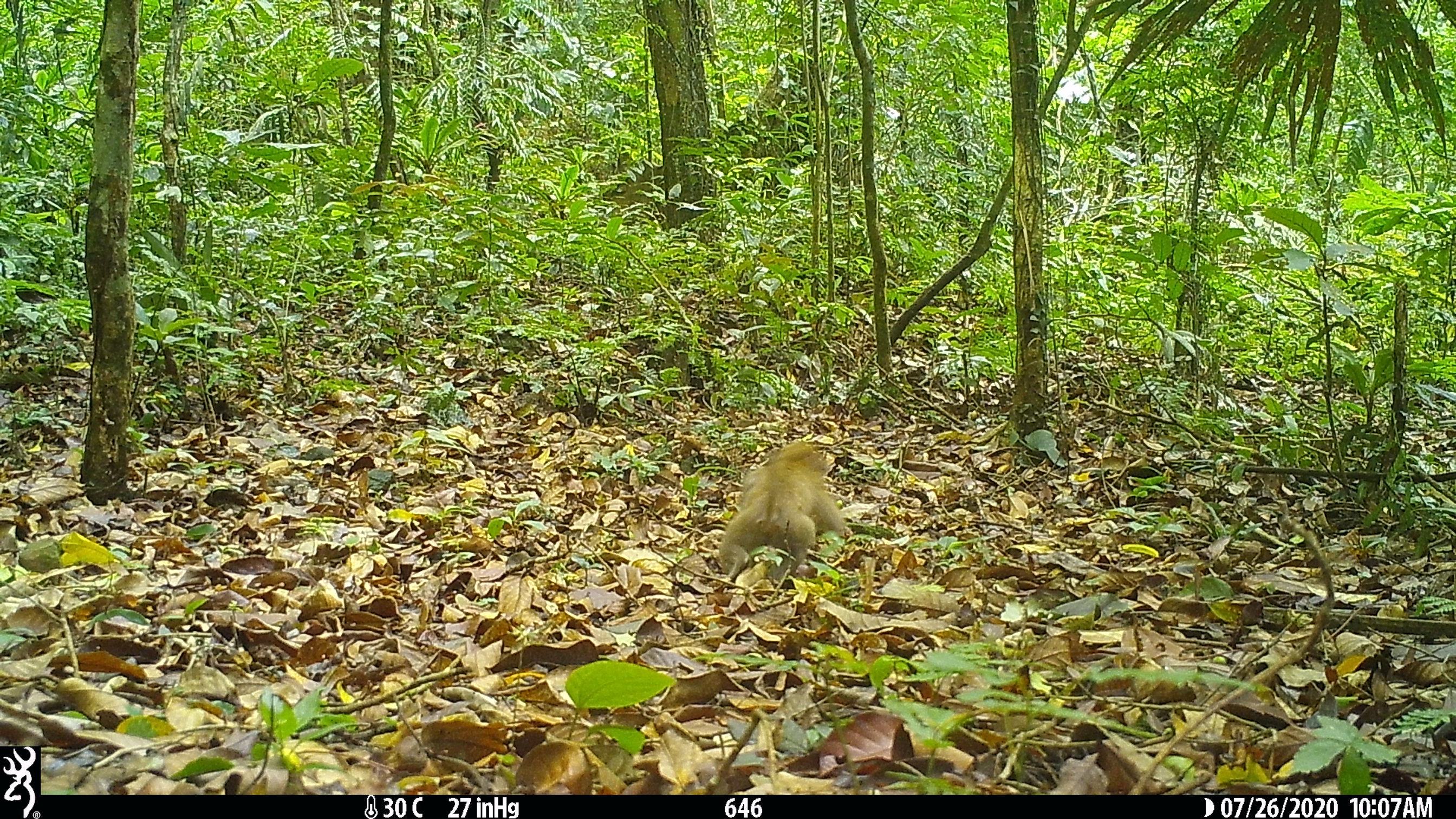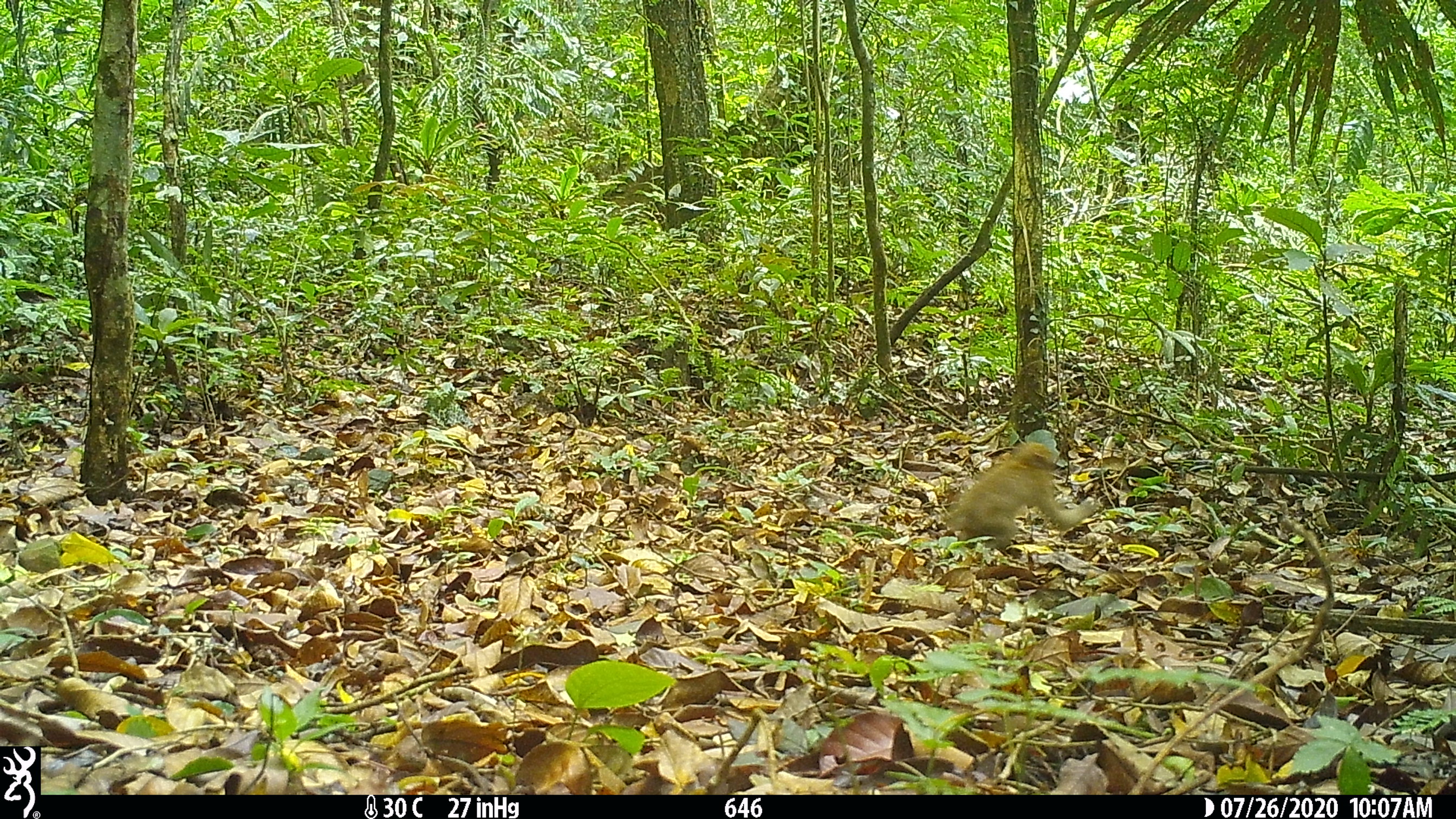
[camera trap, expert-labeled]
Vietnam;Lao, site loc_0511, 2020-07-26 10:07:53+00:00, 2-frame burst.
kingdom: Animalia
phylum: Chordata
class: Mammalia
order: Primates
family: Cercopithecidae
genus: Macaca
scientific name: Macaca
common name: macaques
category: assam or rhesus macaque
Assam or rhesus macaque (macaques) (Macaca). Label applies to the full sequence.